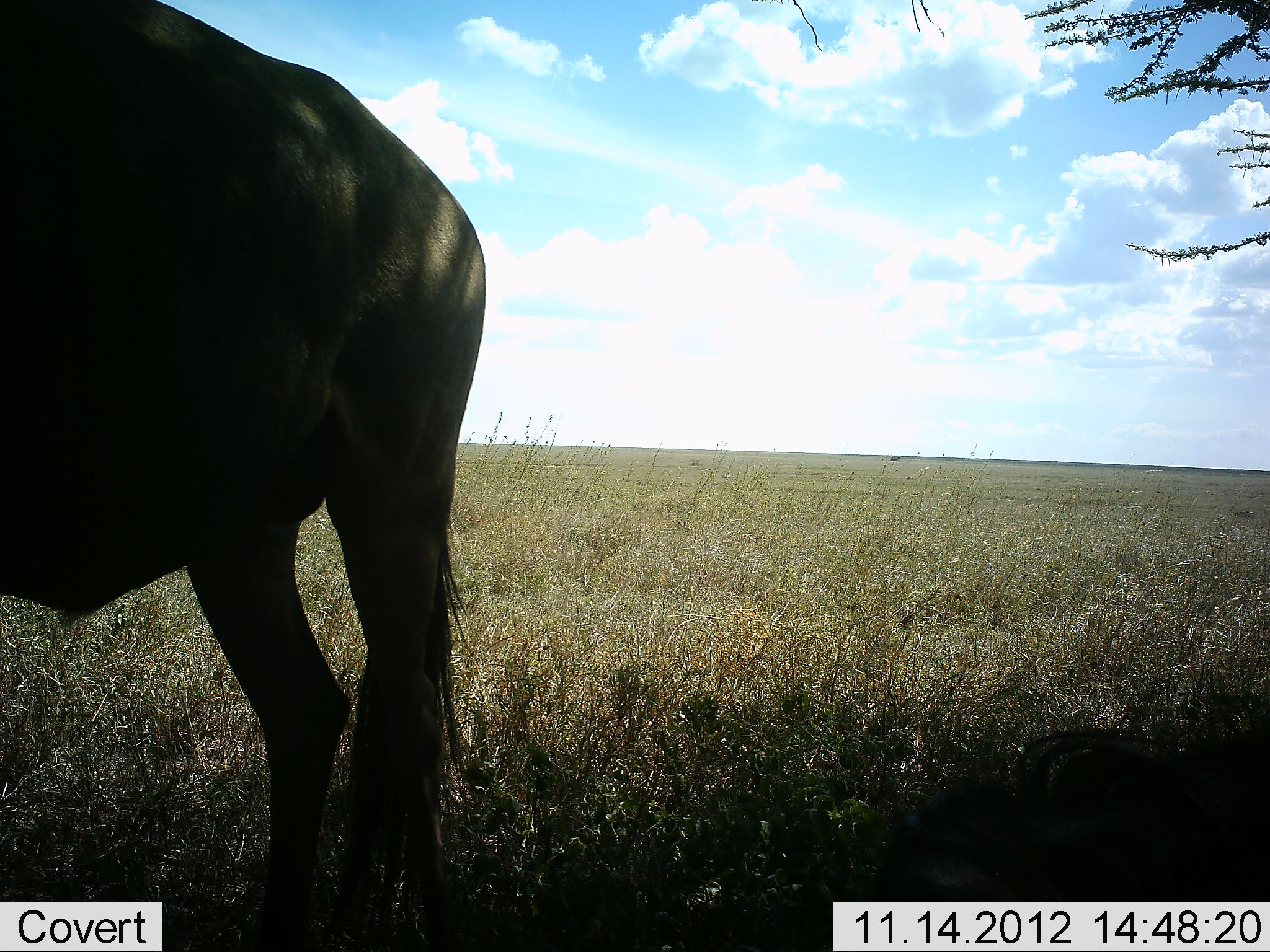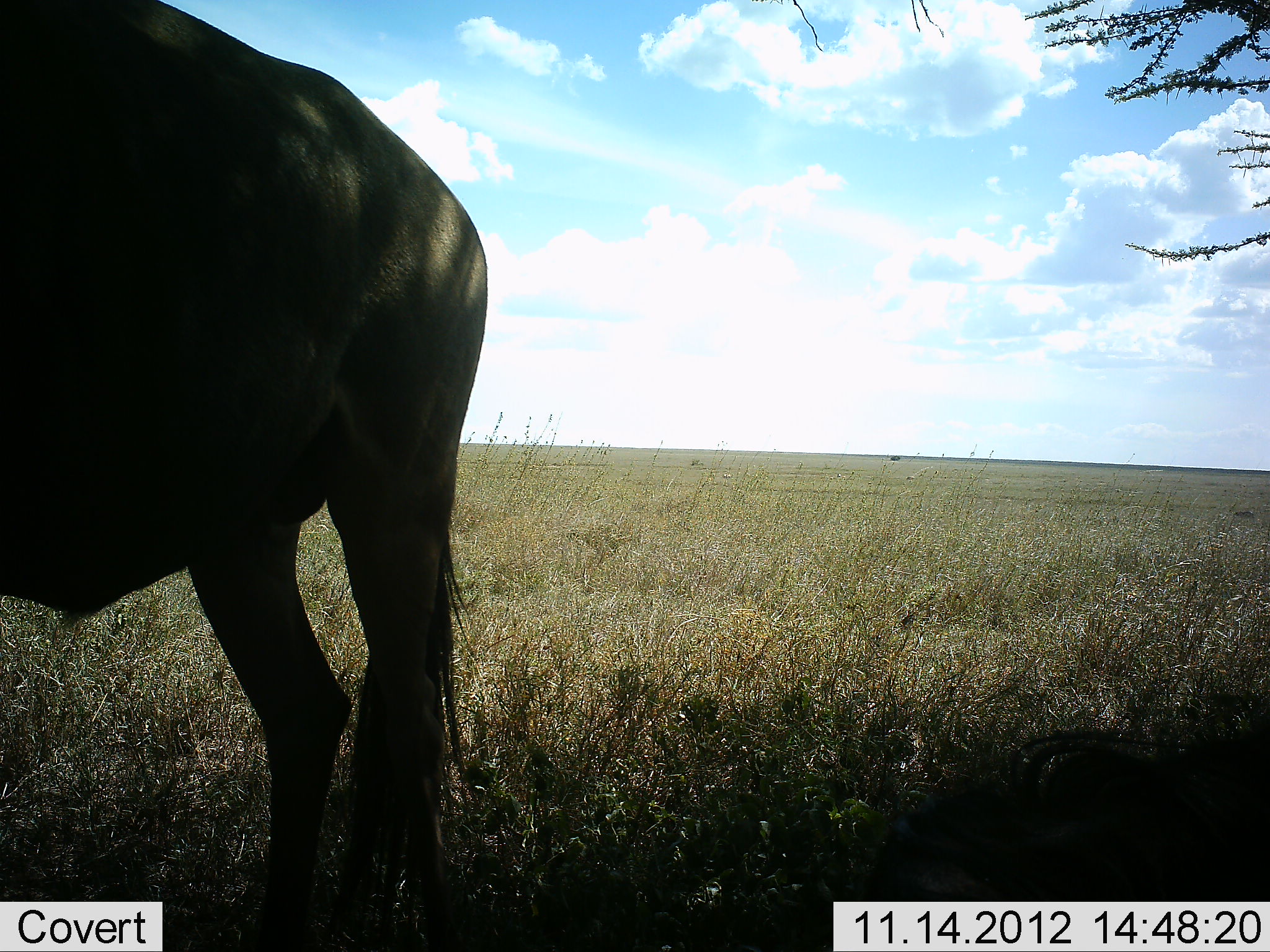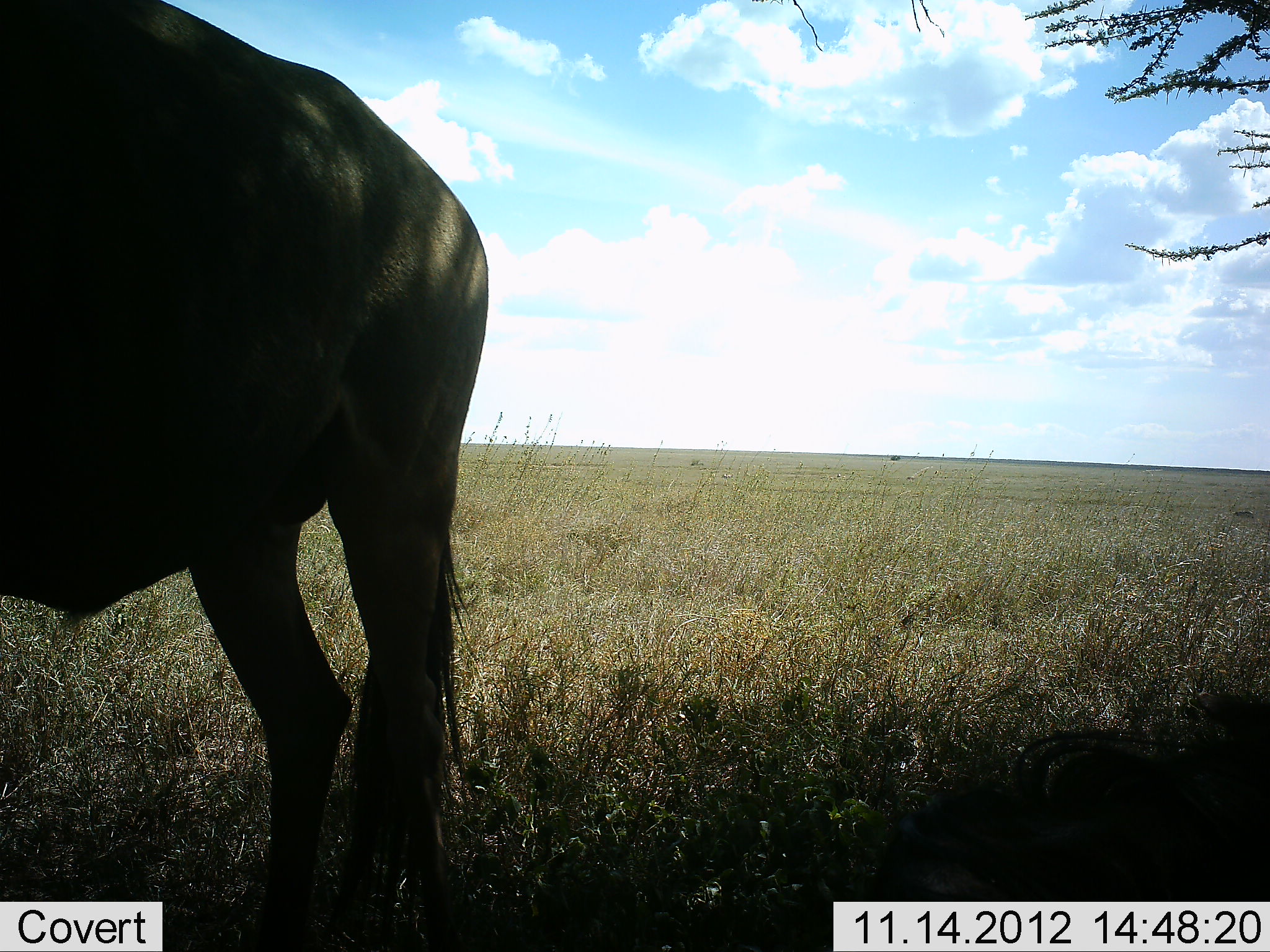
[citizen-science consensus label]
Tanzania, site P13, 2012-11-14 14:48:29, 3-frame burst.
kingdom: Animalia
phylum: Chordata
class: Mammalia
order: Artiodactyla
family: Bovidae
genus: Connochaetes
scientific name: Connochaetes taurinus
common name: blue wildebeest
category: wildebeest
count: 1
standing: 90%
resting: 40%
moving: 0%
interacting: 0%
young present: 0%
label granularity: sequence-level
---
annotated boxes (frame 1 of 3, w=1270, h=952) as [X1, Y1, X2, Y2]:
animal: [1, 1, 489, 952]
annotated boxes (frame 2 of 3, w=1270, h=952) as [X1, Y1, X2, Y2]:
animal: [1, 0, 492, 951]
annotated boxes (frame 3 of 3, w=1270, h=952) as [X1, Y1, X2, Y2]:
animal: [1, 1, 488, 952]